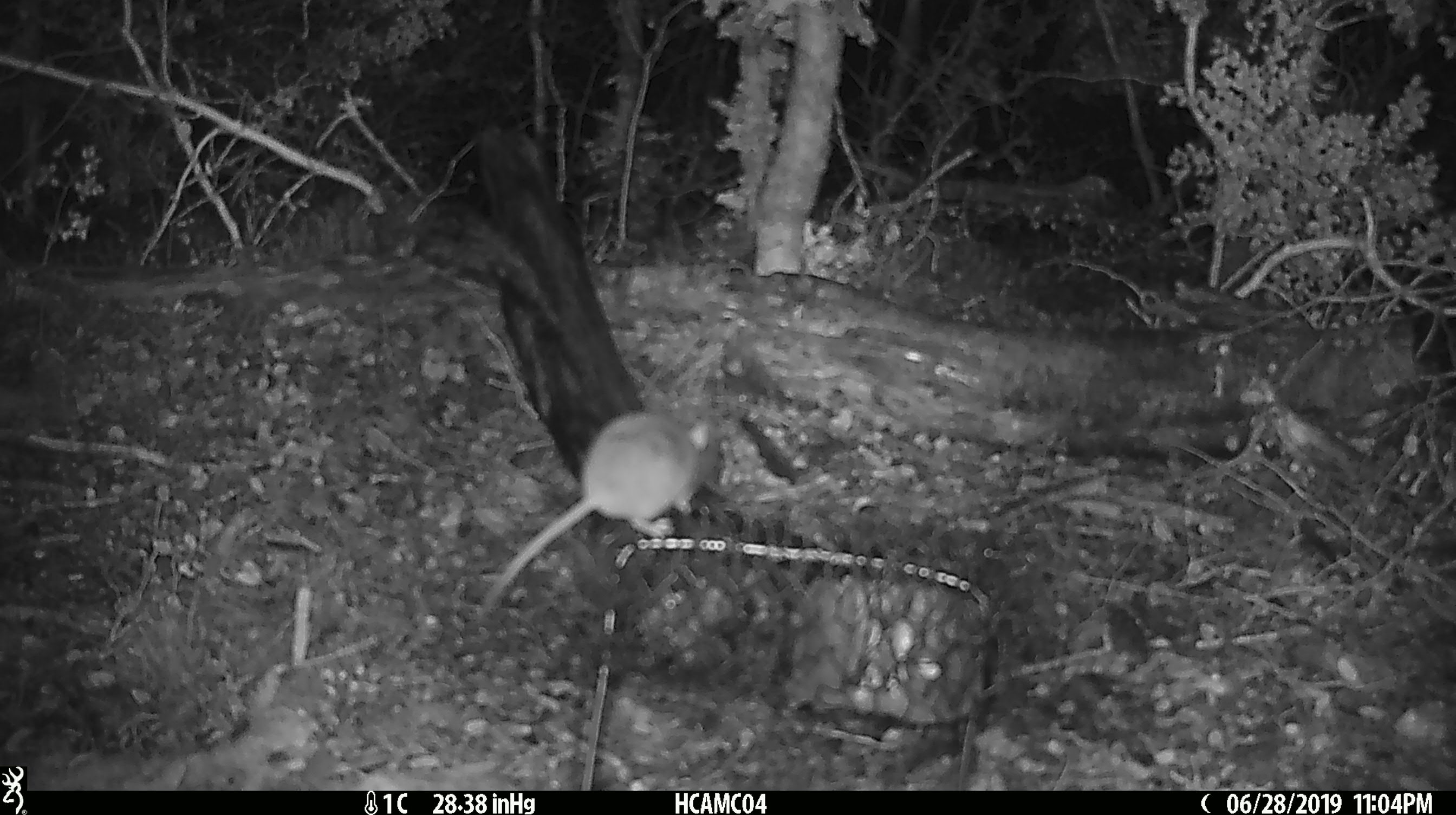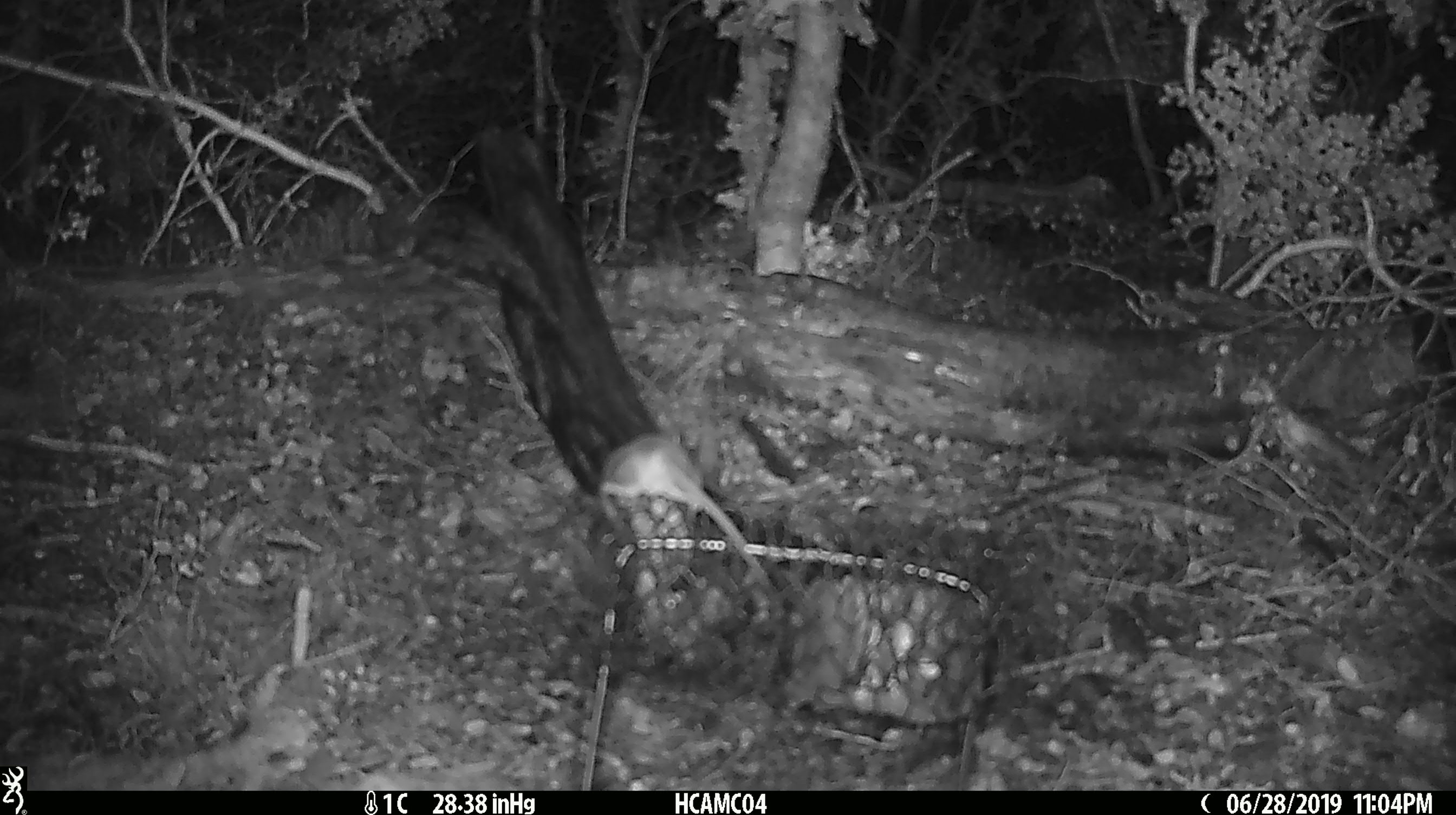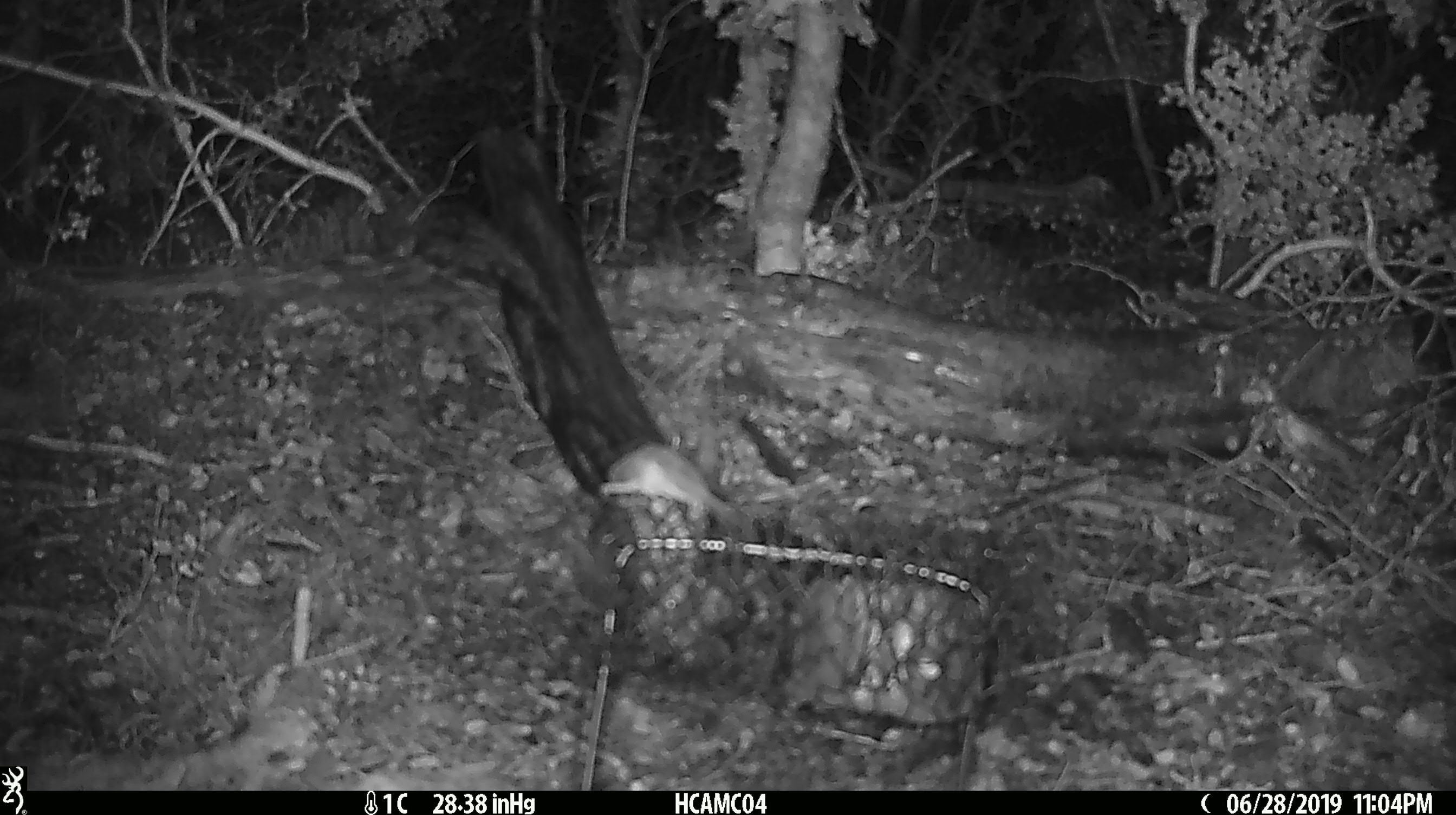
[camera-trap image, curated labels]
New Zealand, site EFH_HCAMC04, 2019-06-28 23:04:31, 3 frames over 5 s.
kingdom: Animalia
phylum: Chordata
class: Mammalia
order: Rodentia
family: Muridae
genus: Mus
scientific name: Mus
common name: mouse